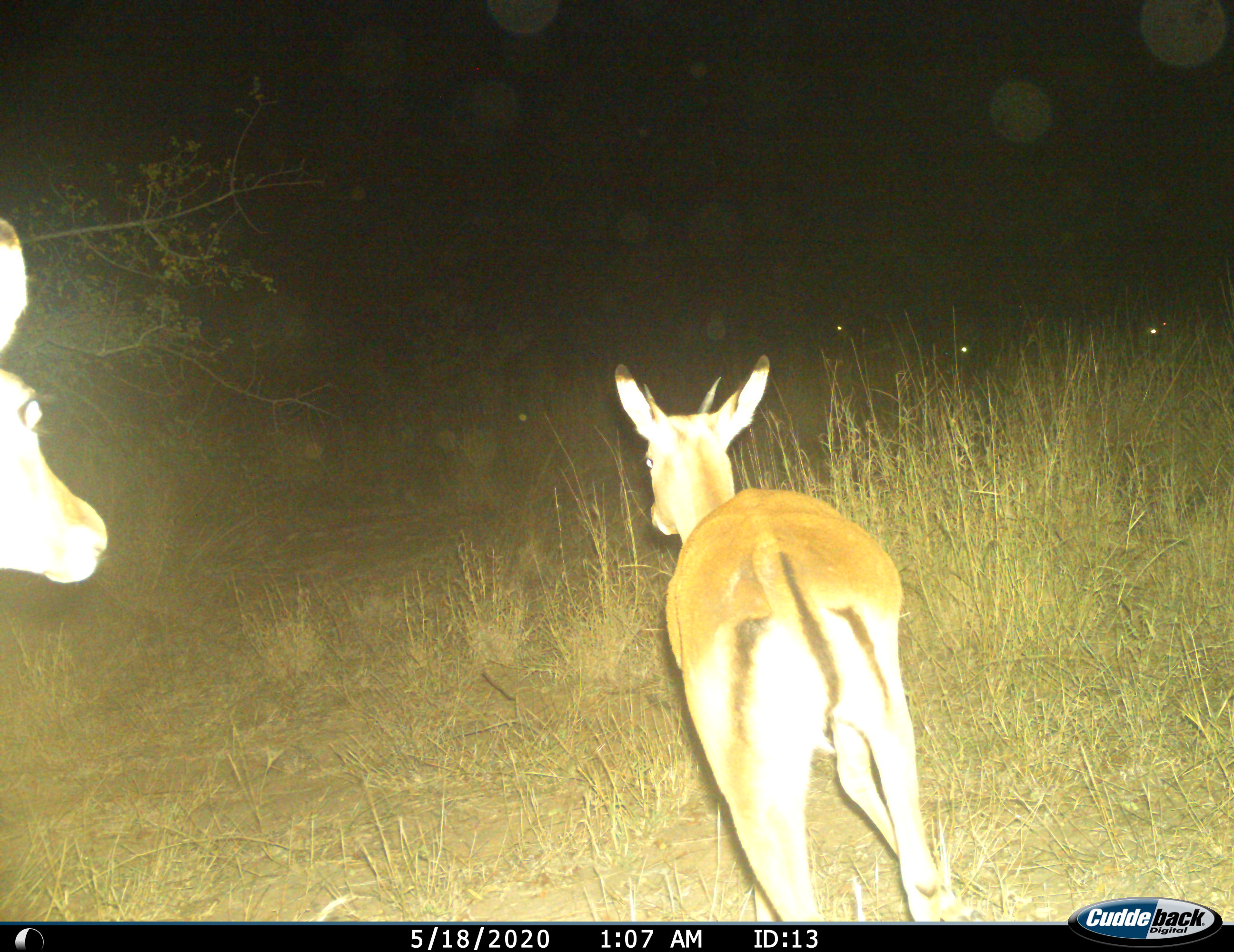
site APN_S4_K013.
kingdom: Animalia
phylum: Chordata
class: Mammalia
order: Artiodactyla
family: Bovidae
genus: Aepyceros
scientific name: Aepyceros melampus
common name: impala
Impala (Aepyceros melampus), count 2. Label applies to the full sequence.